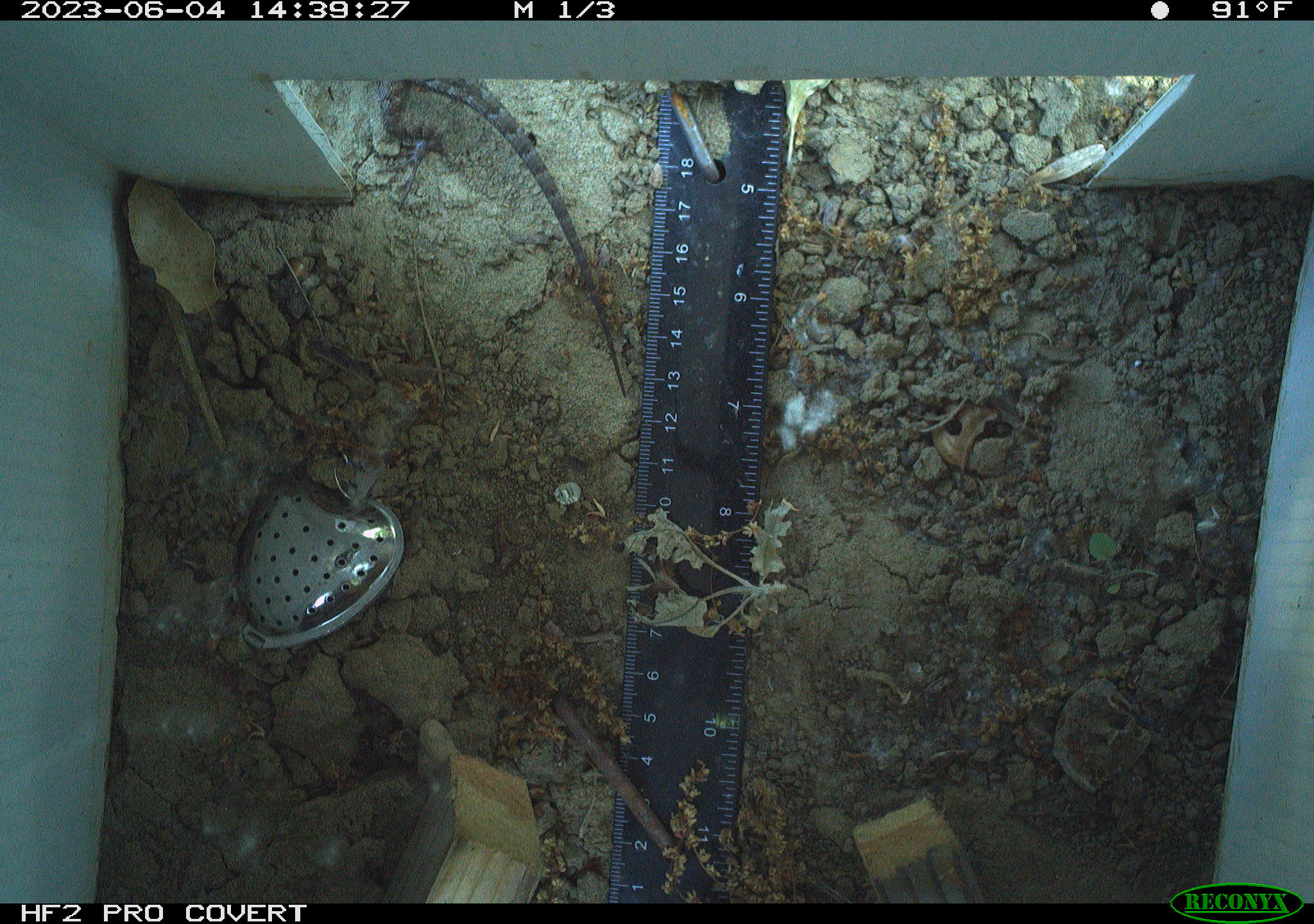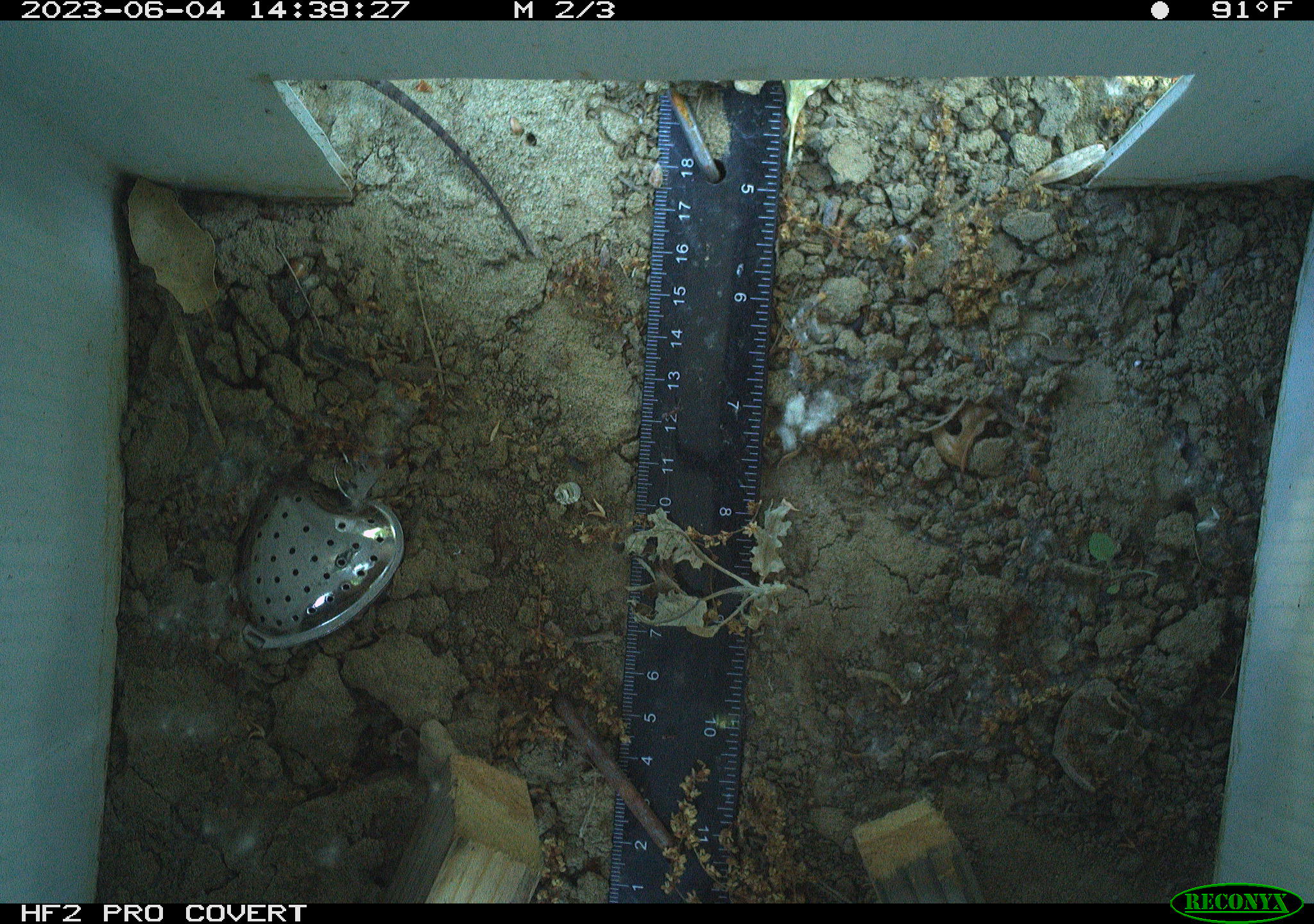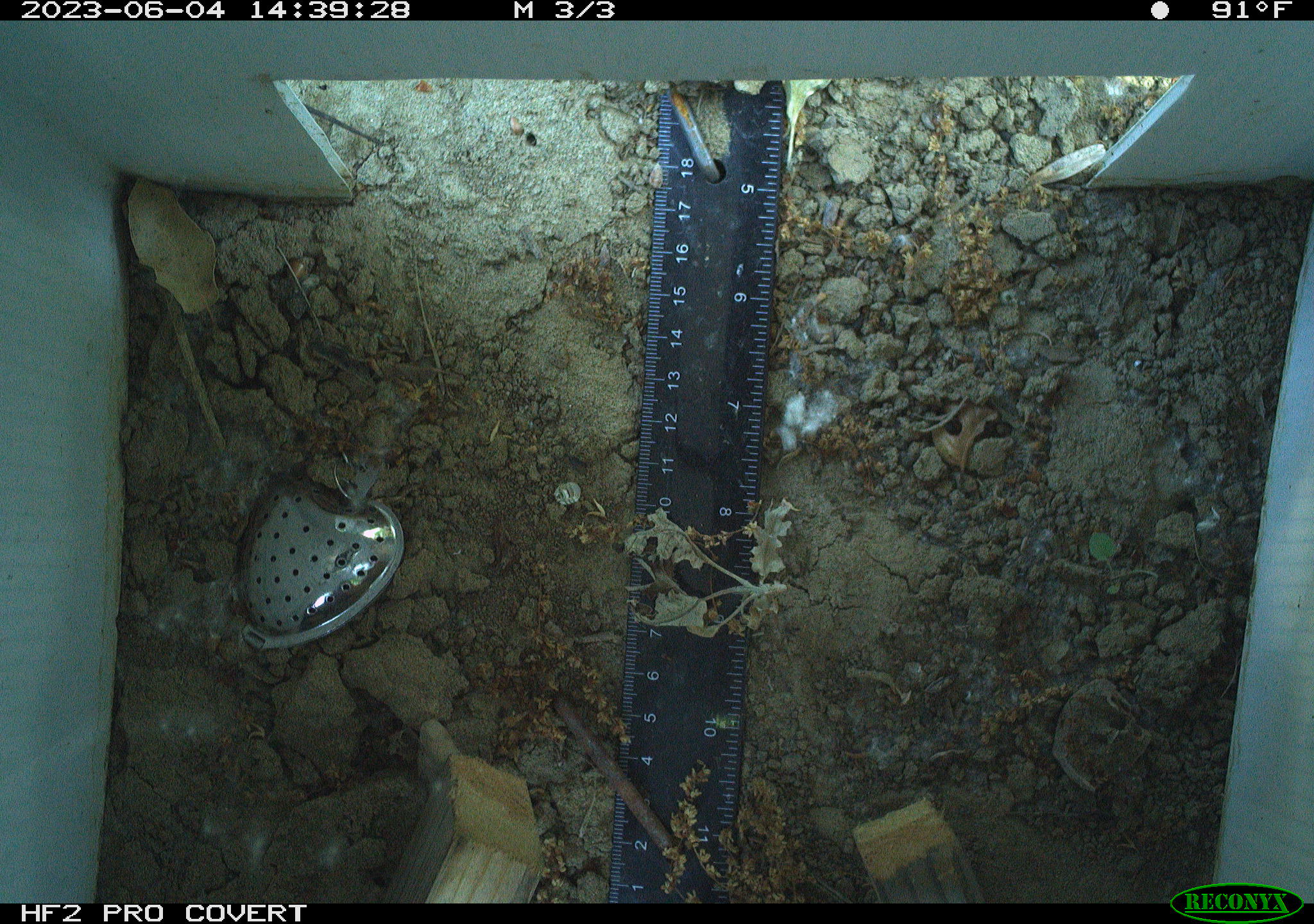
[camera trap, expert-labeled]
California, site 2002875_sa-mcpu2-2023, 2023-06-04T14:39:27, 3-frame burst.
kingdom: Animalia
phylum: Chordata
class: Reptilia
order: Squamata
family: Phrynosomatidae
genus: Sceloporus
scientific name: Sceloporus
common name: spiny lizards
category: sceloporus species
Sceloporus species (spiny lizards) (Sceloporus).